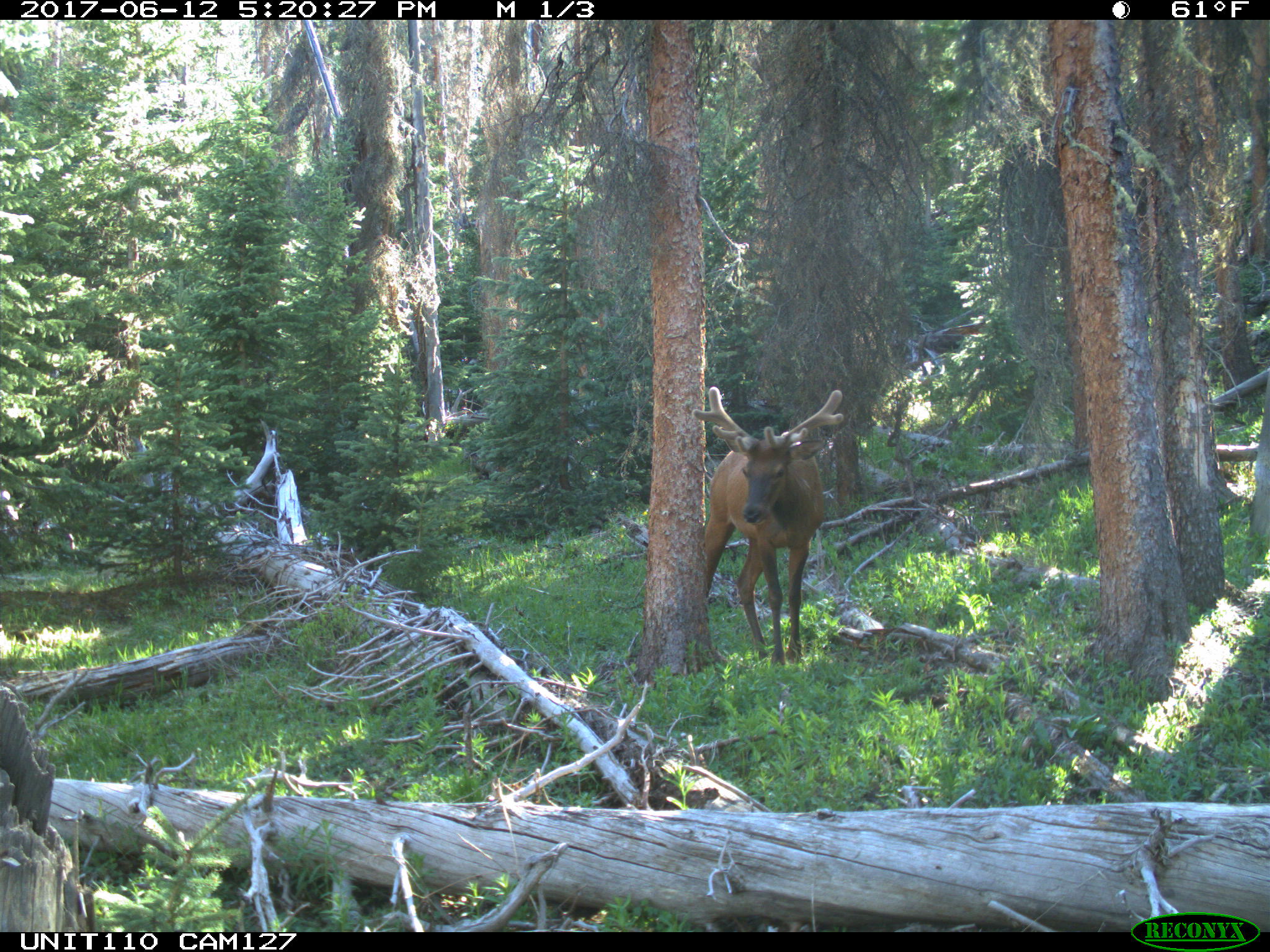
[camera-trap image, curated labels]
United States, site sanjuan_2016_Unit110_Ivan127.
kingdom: Animalia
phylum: Chordata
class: Mammalia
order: Artiodactyla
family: Cervidae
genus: Cervus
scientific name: Cervus elaphus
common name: red deer